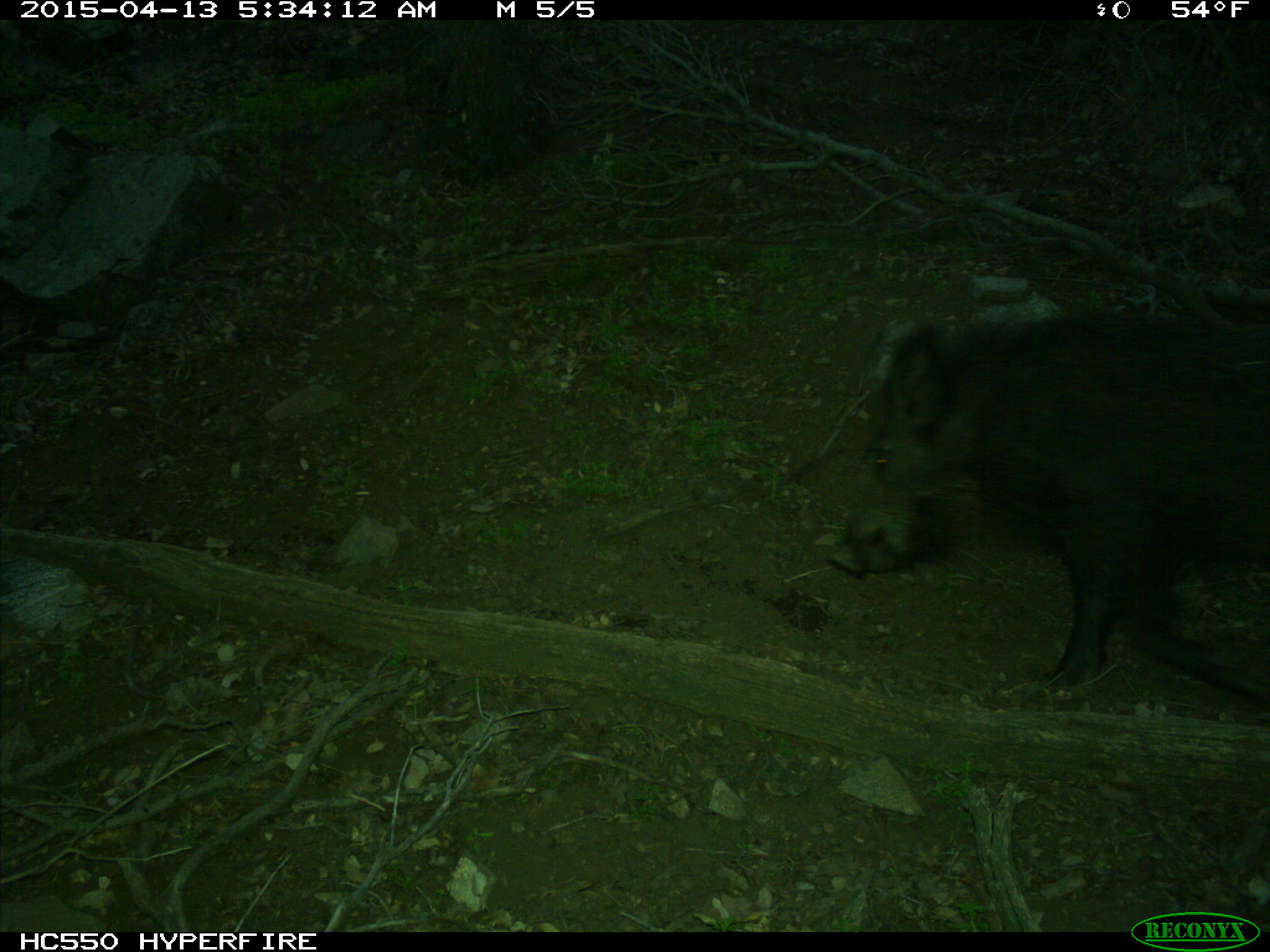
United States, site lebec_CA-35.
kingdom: Animalia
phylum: Chordata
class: Mammalia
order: Artiodactyla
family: Suidae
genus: Sus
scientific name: Sus scrofa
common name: wild boar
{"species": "Sus scrofa (wild boar)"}